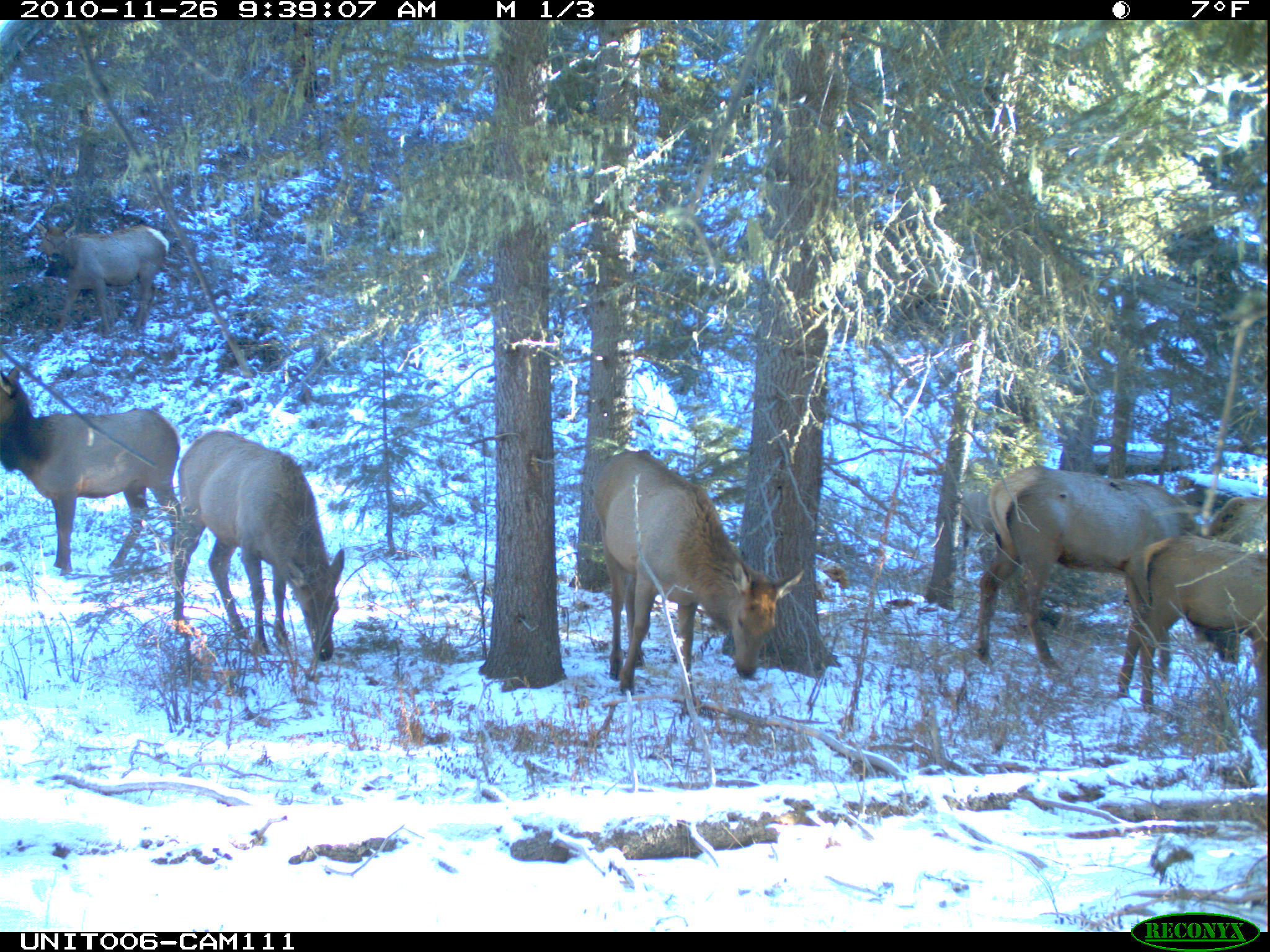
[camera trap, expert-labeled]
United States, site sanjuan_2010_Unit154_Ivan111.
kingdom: Animalia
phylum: Chordata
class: Mammalia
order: Artiodactyla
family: Cervidae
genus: Cervus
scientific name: Cervus elaphus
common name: red deer